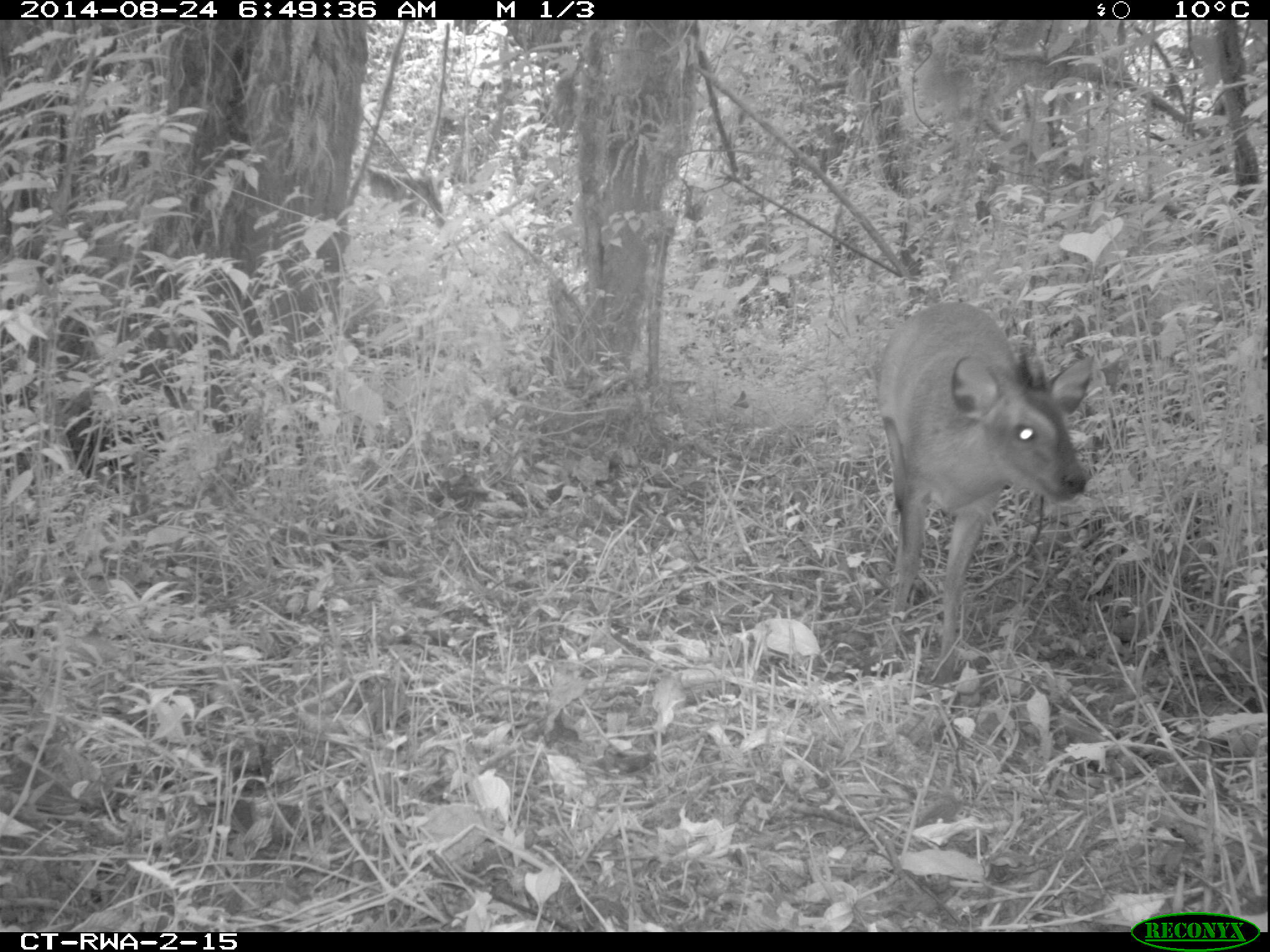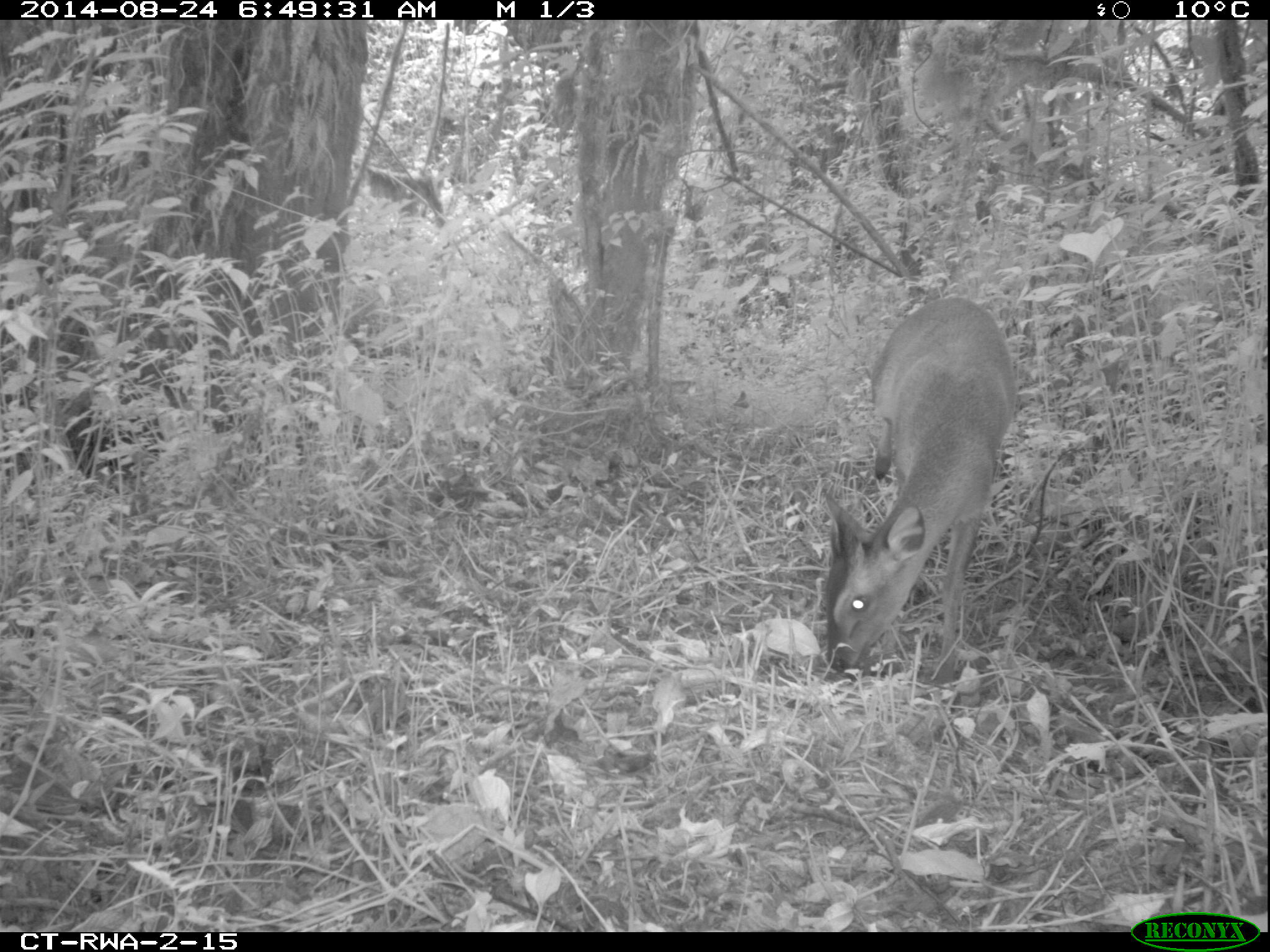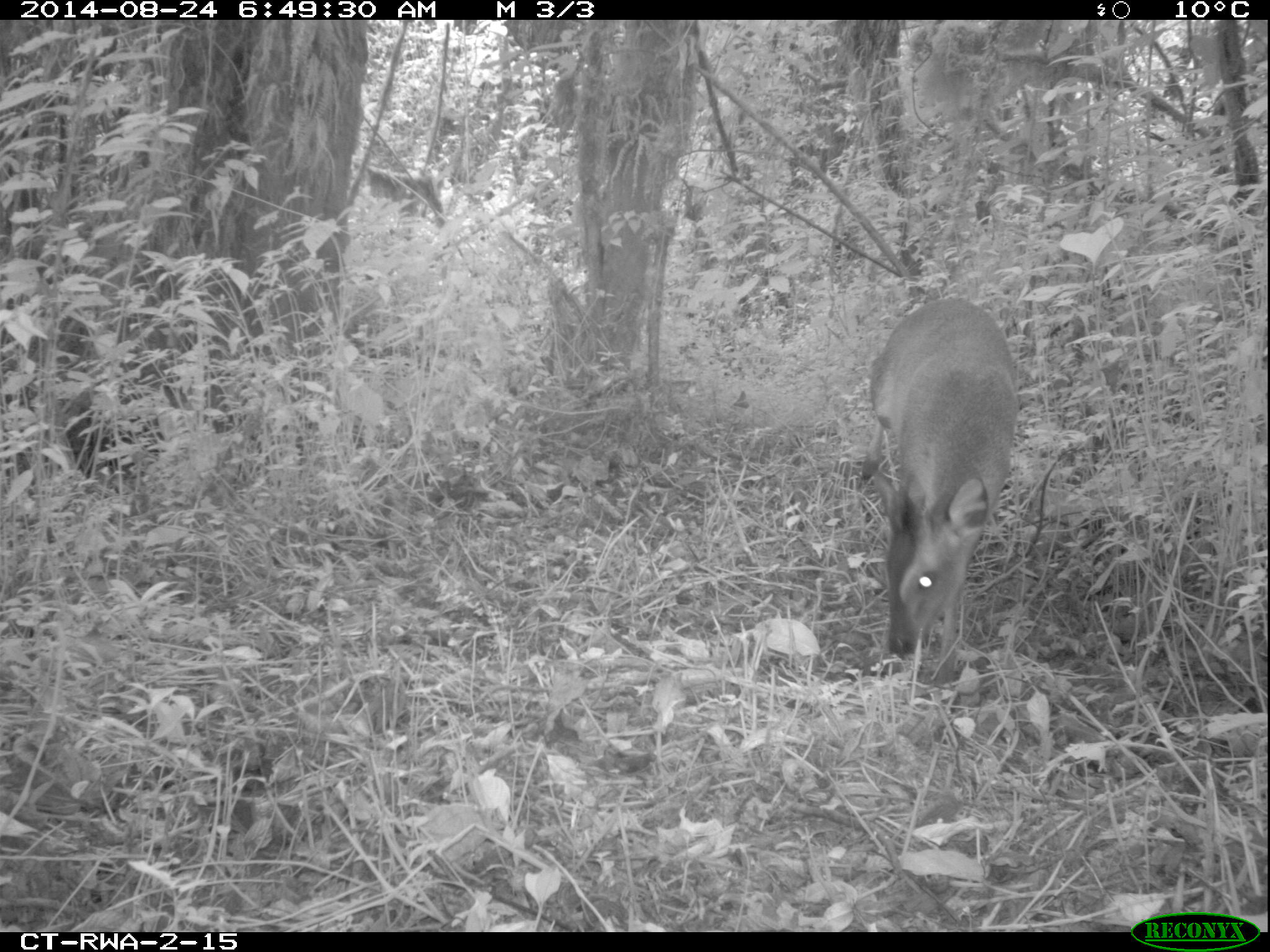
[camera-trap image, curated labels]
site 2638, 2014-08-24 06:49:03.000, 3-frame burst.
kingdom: Animalia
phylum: Chordata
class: Mammalia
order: Artiodactyla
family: Bovidae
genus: Cephalophus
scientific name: Cephalophus nigrifrons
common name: black-fronted duiker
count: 1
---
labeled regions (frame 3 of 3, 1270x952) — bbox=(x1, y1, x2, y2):
cephalophus nigrifrons: bbox=(852, 290, 1029, 692)